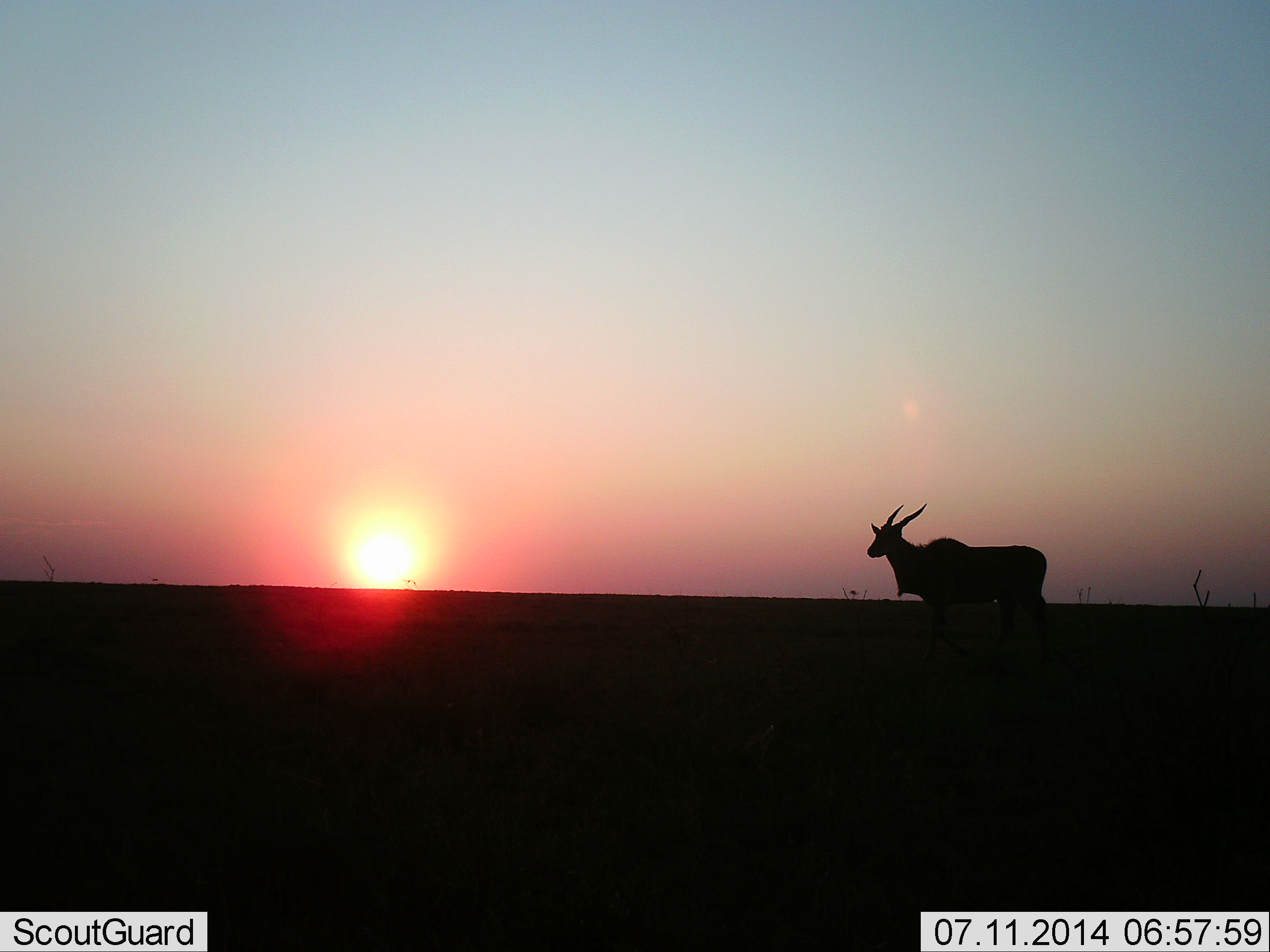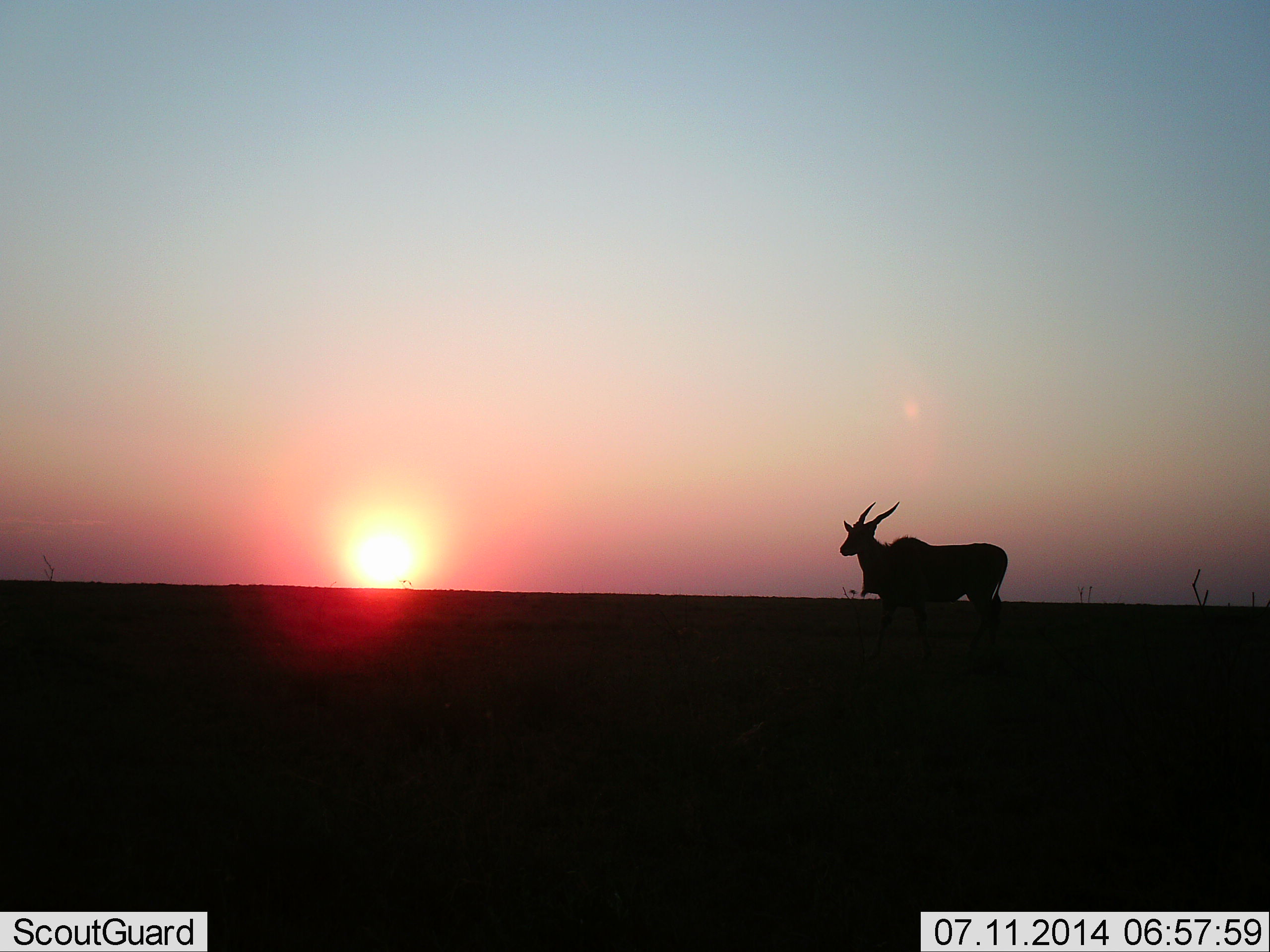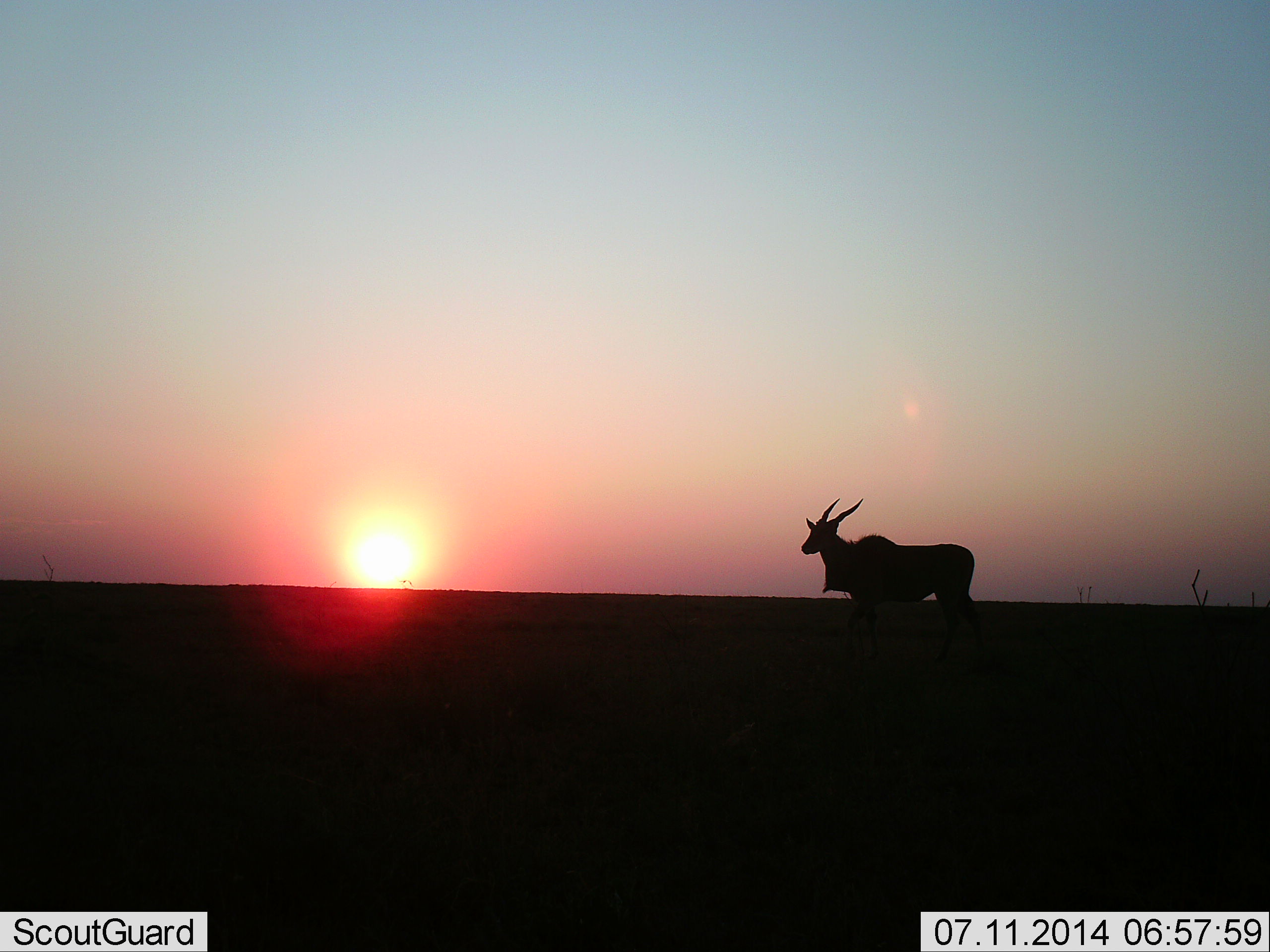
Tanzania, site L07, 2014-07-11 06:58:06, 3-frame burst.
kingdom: Animalia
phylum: Chordata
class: Mammalia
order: Artiodactyla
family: Bovidae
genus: Tragelaphus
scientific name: Tragelaphus oryx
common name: eland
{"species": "eland (Tragelaphus oryx)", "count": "1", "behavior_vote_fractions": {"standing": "0%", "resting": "0%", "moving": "100%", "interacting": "0%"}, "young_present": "0%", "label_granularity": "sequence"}